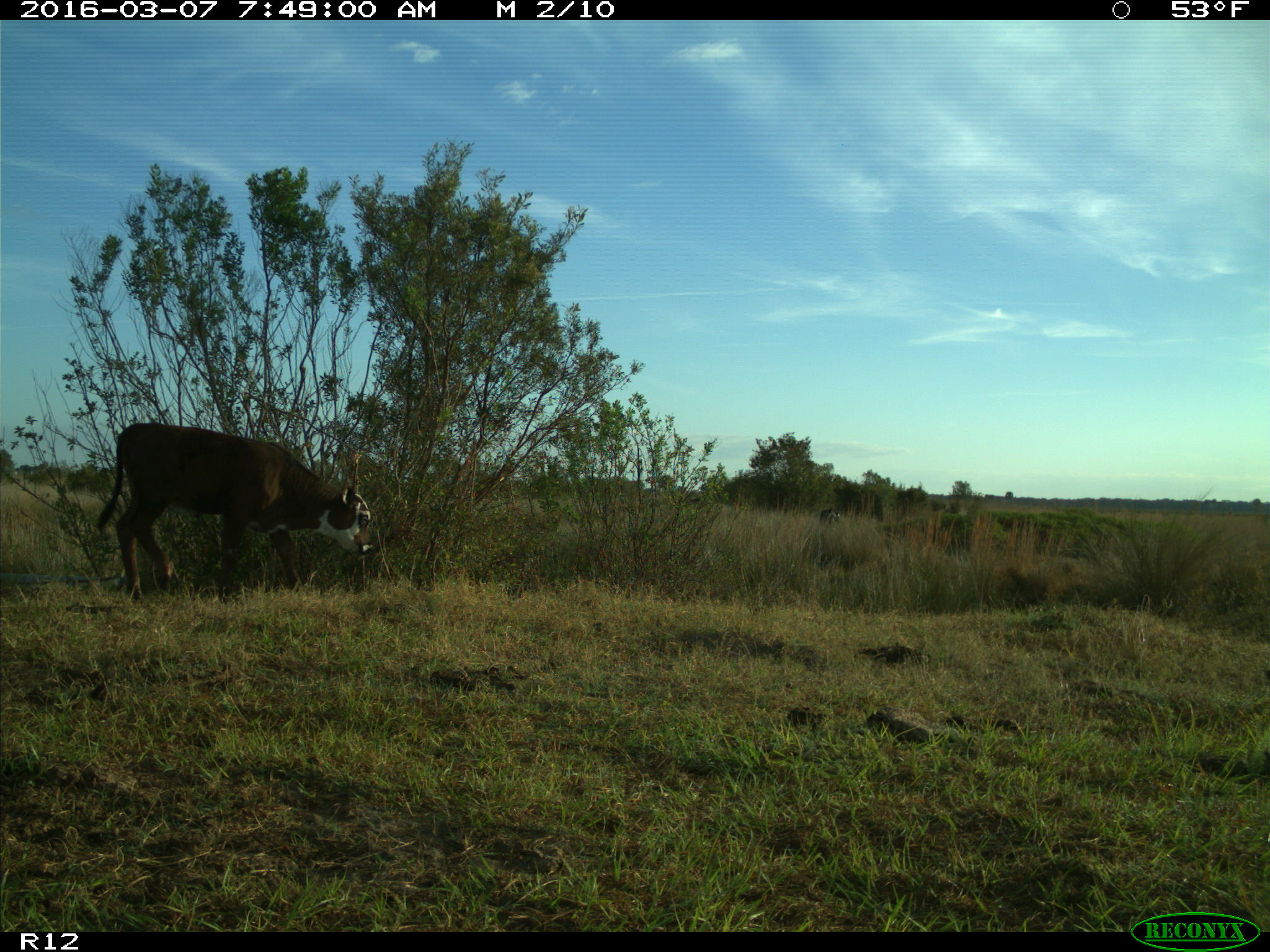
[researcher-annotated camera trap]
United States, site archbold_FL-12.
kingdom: Animalia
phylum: Chordata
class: Mammalia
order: Artiodactyla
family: Bovidae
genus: Bos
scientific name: Bos taurus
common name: domestic cow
Bos taurus (domestic cow).